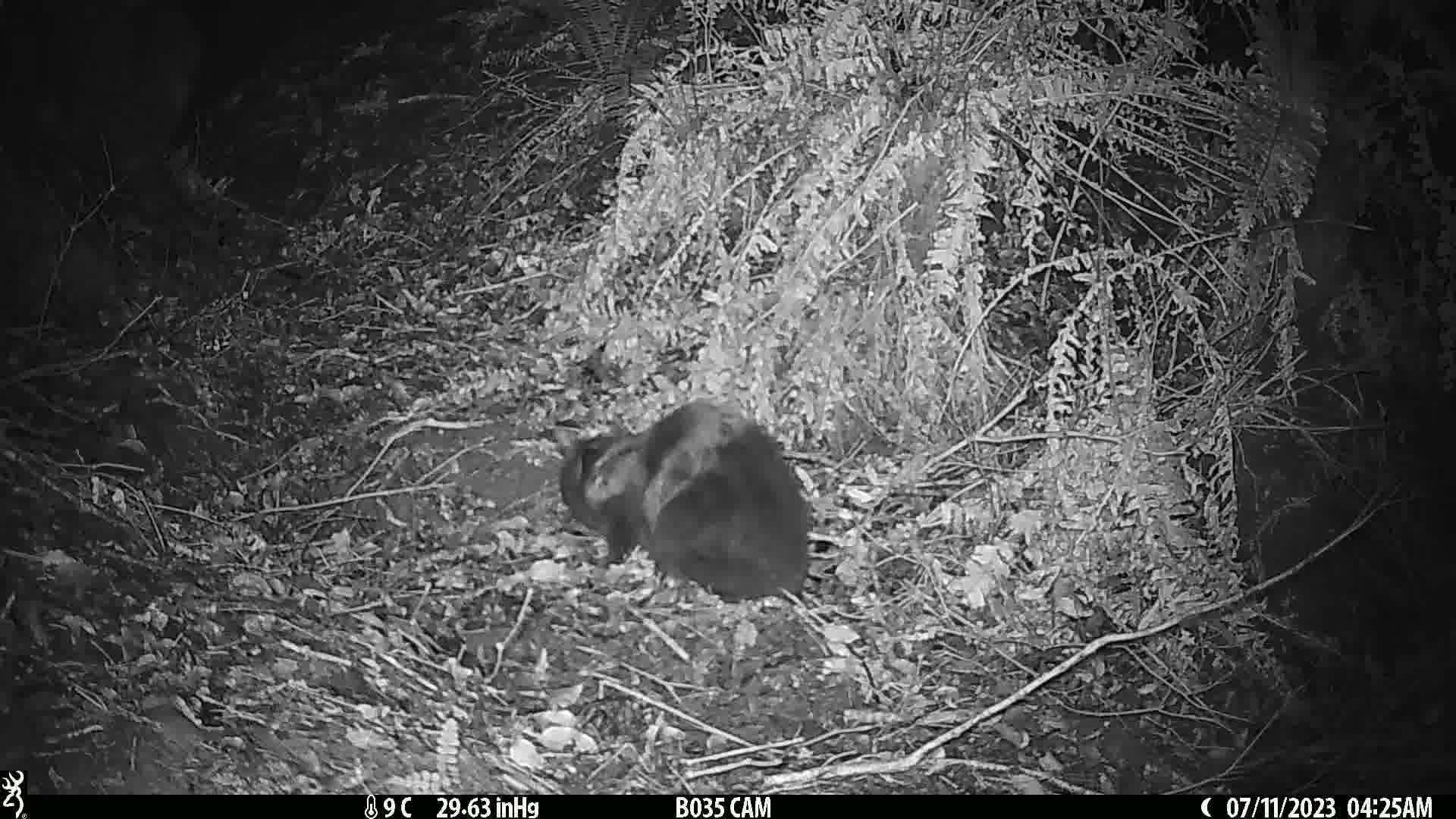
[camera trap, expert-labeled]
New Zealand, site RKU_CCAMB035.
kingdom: Animalia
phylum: Chordata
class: Mammalia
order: Carnivora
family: Felidae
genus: Felis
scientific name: Felis catus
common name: domestic cat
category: cat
Cat (domestic cat) (Felis catus).